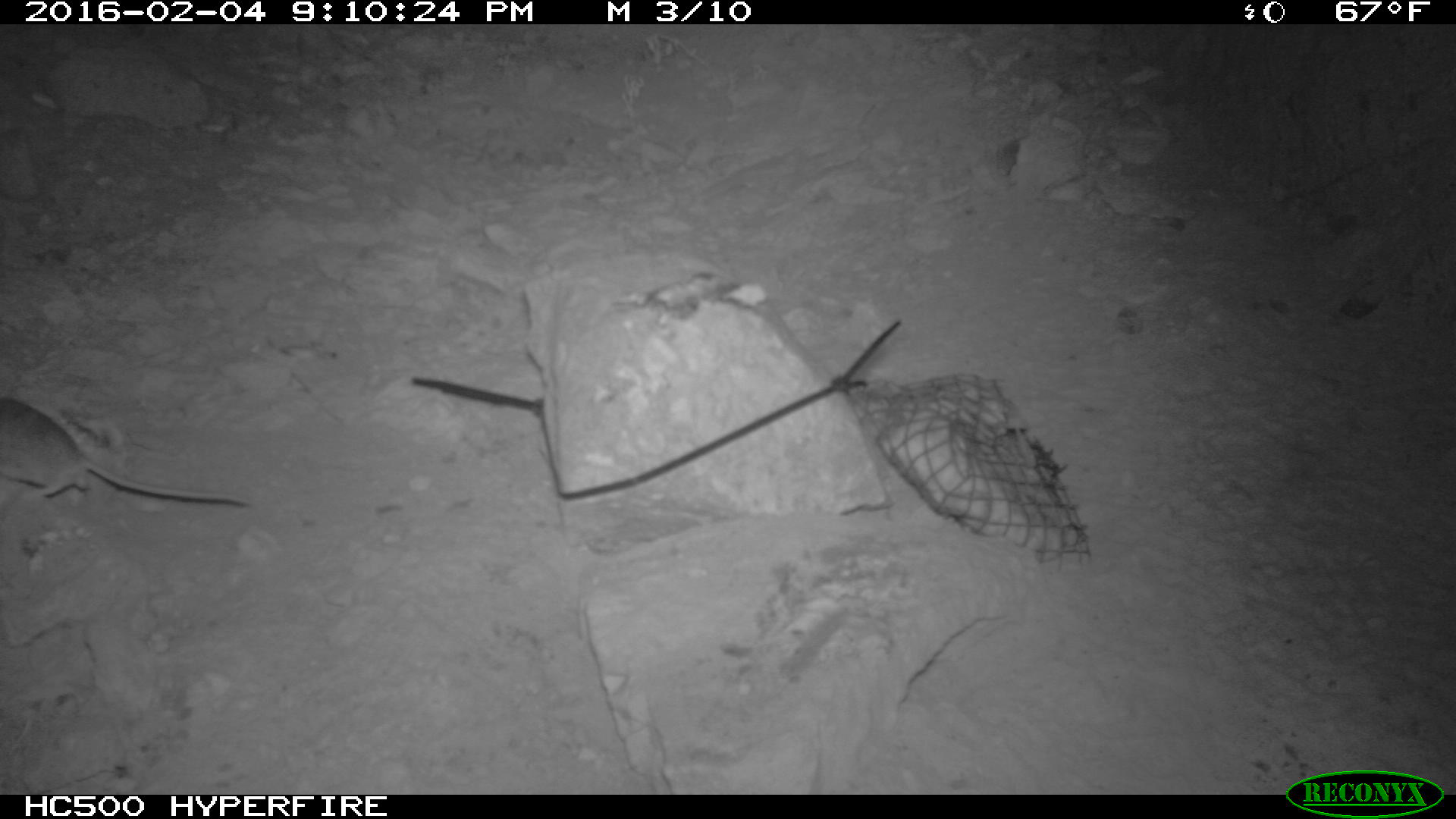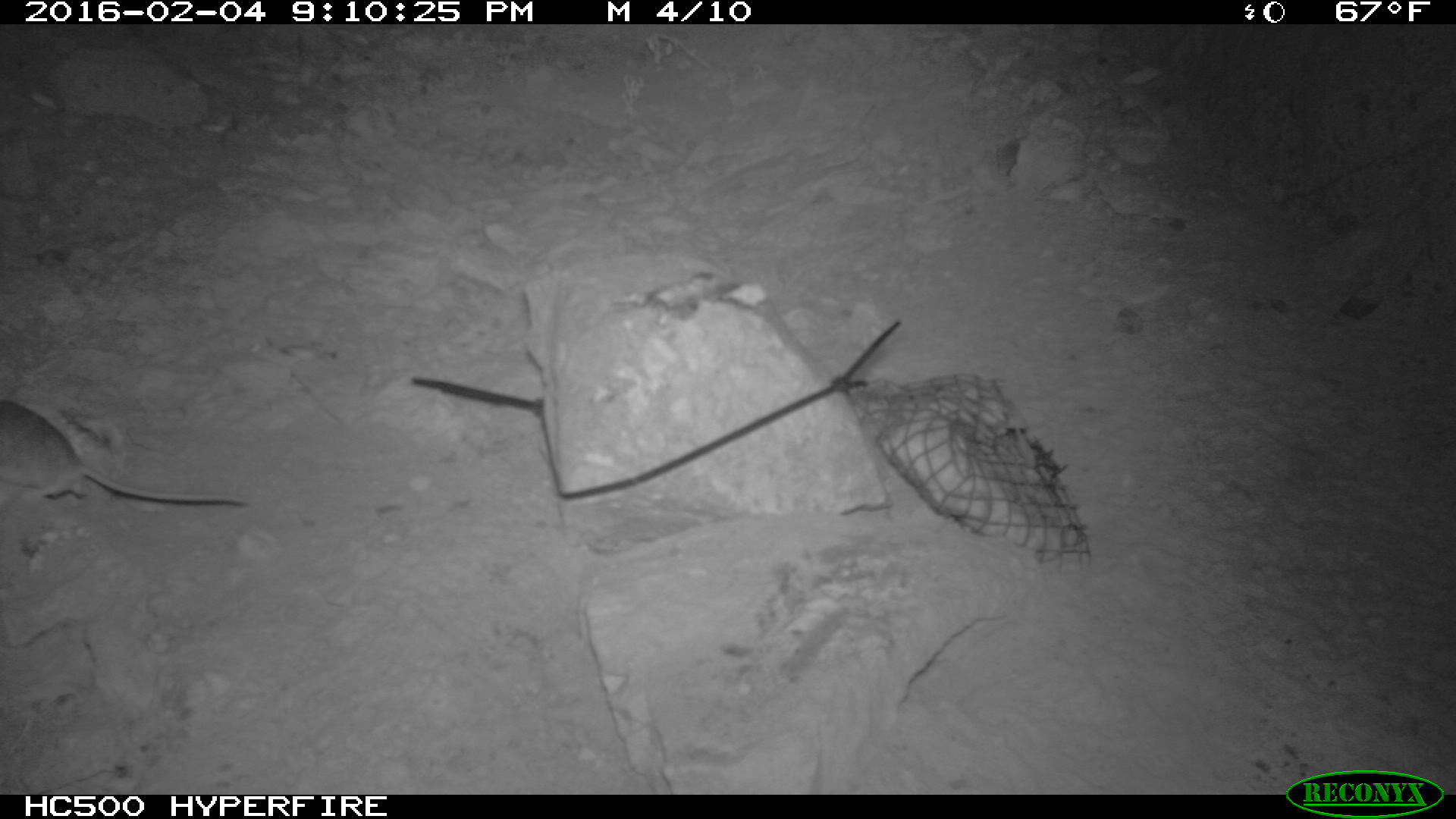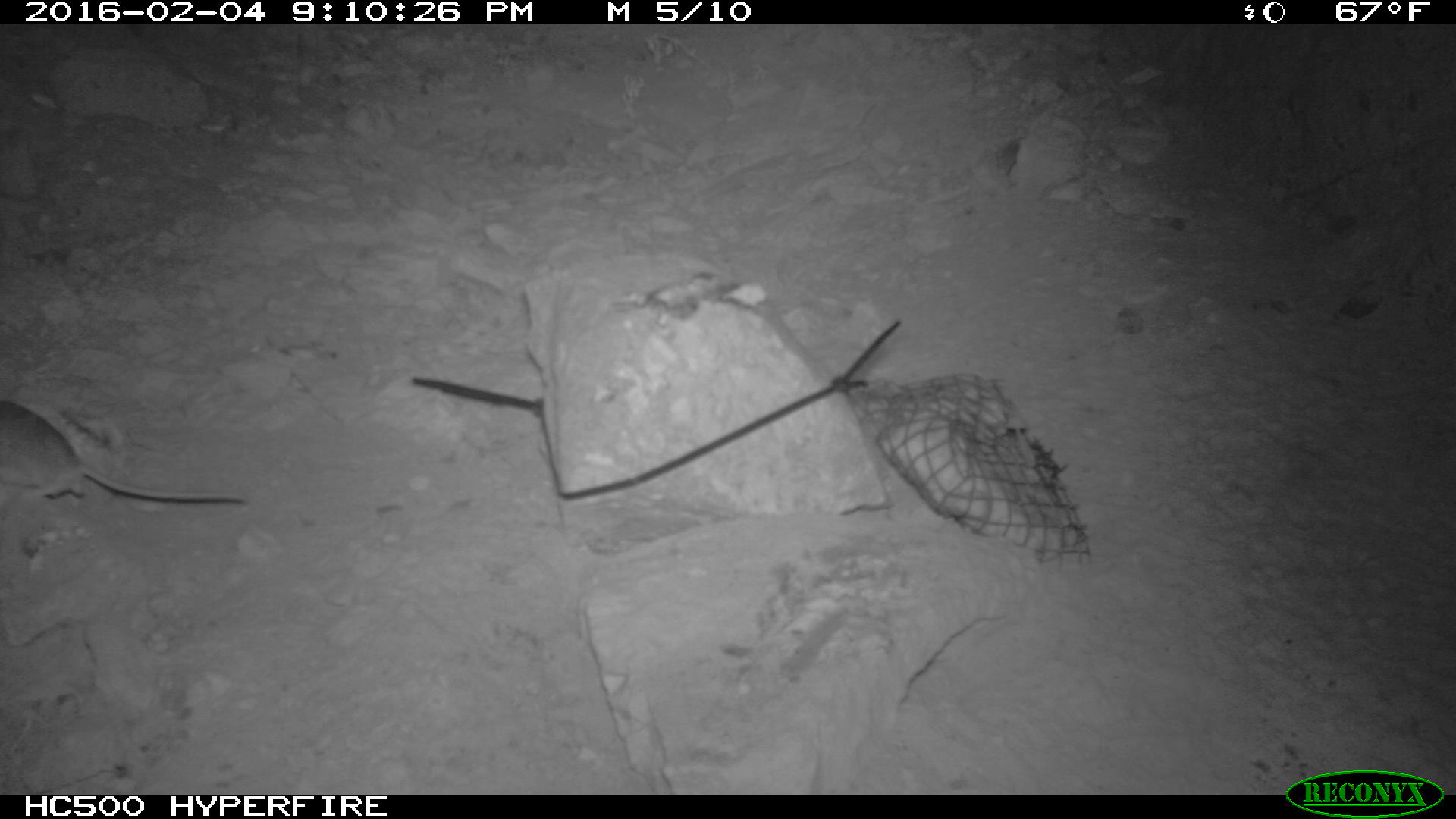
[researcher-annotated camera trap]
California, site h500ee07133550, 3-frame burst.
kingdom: Animalia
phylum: Chordata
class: Mammalia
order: Rodentia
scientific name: Rodentia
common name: rodent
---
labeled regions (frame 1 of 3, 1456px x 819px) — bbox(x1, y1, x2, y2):
rodent: bbox(0, 393, 249, 503)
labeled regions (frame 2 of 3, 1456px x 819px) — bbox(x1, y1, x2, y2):
rodent: bbox(0, 397, 245, 504)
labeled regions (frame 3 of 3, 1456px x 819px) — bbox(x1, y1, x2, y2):
rodent: bbox(0, 399, 247, 503)